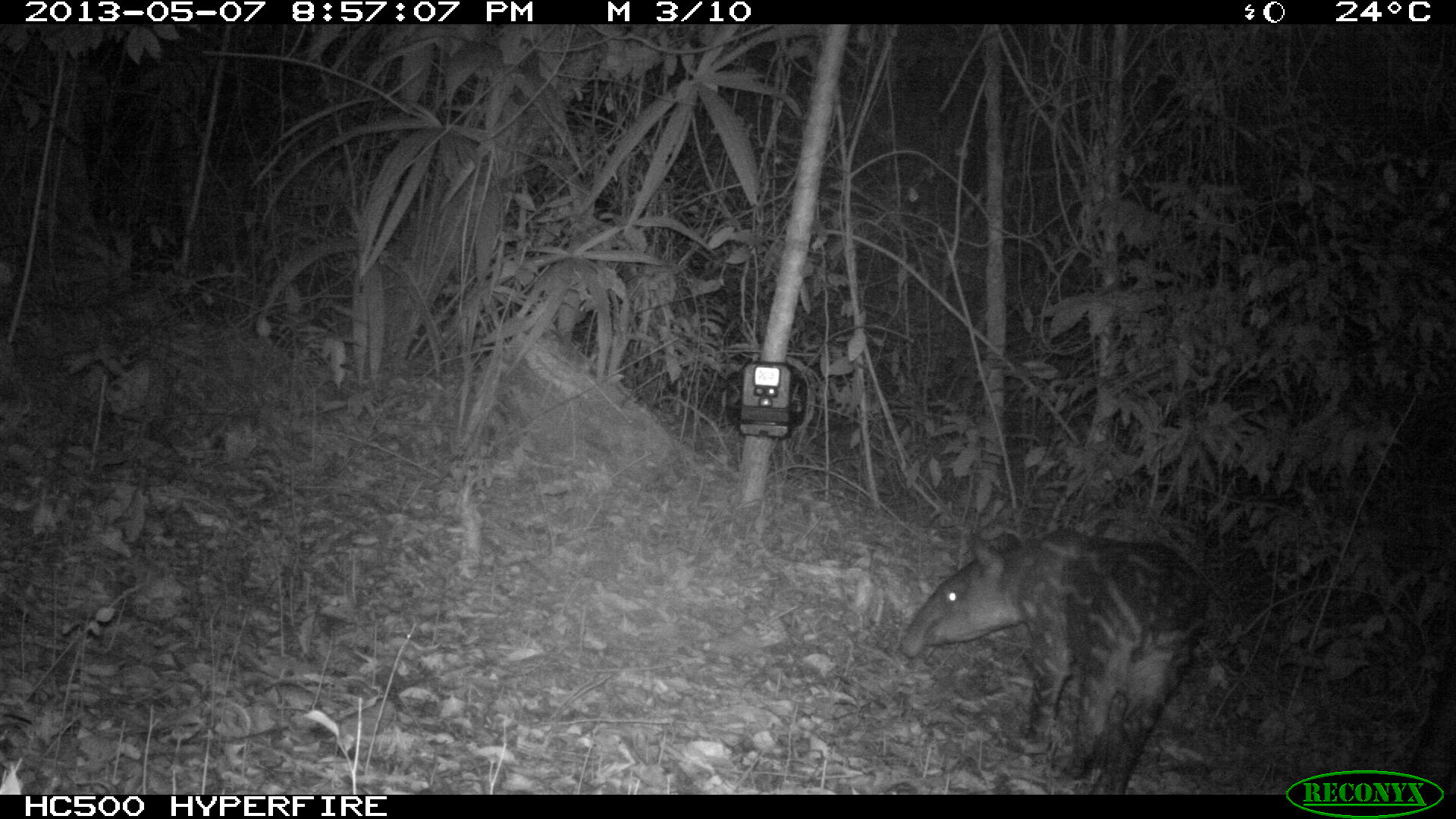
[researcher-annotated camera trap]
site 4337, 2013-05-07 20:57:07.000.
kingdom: Animalia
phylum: Chordata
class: Mammalia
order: Perissodactyla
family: Tapiridae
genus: Tapirus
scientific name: Tapirus bairdii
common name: baird's tapir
Tapirus bairdii (baird's tapir), count 2.